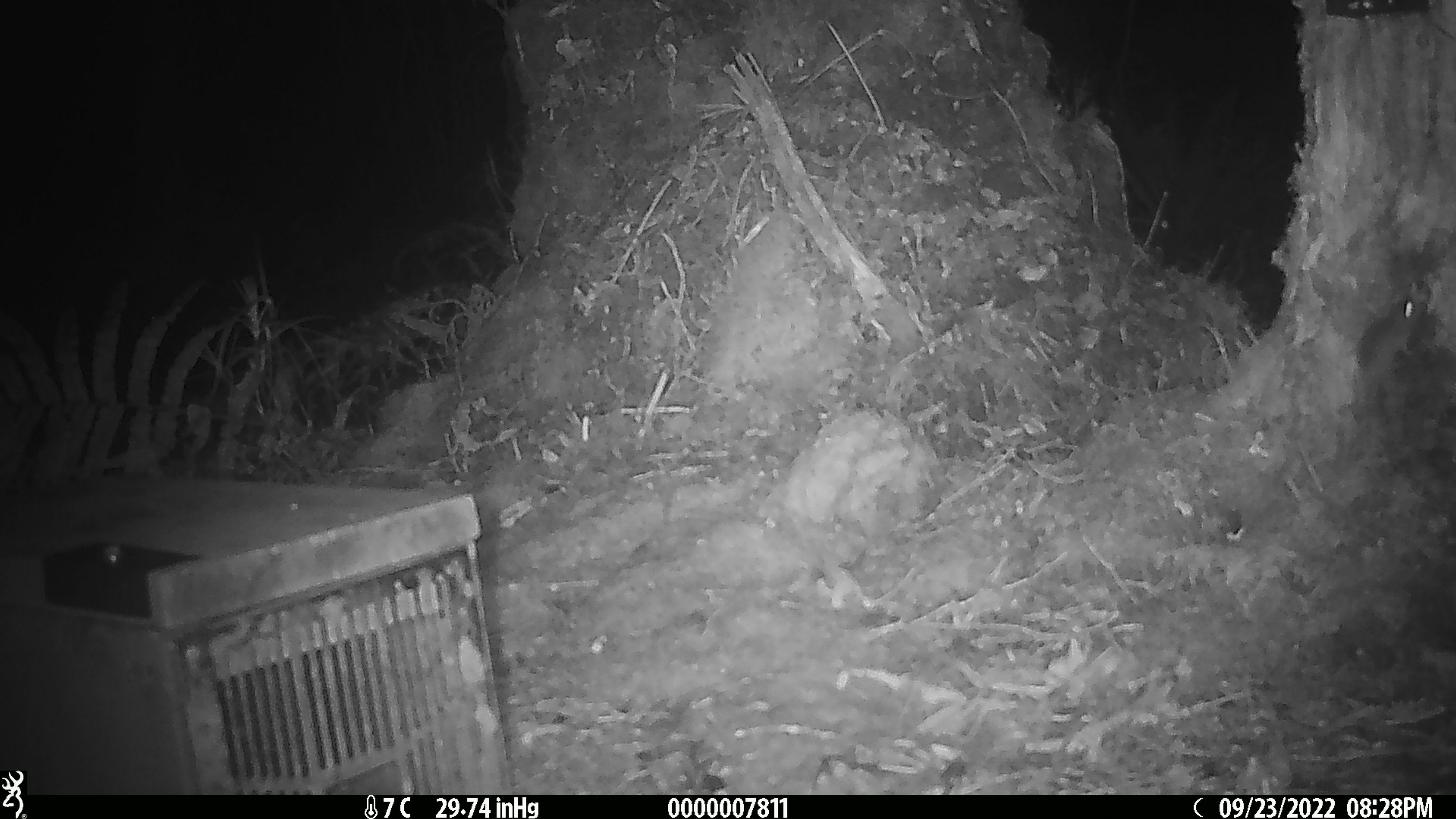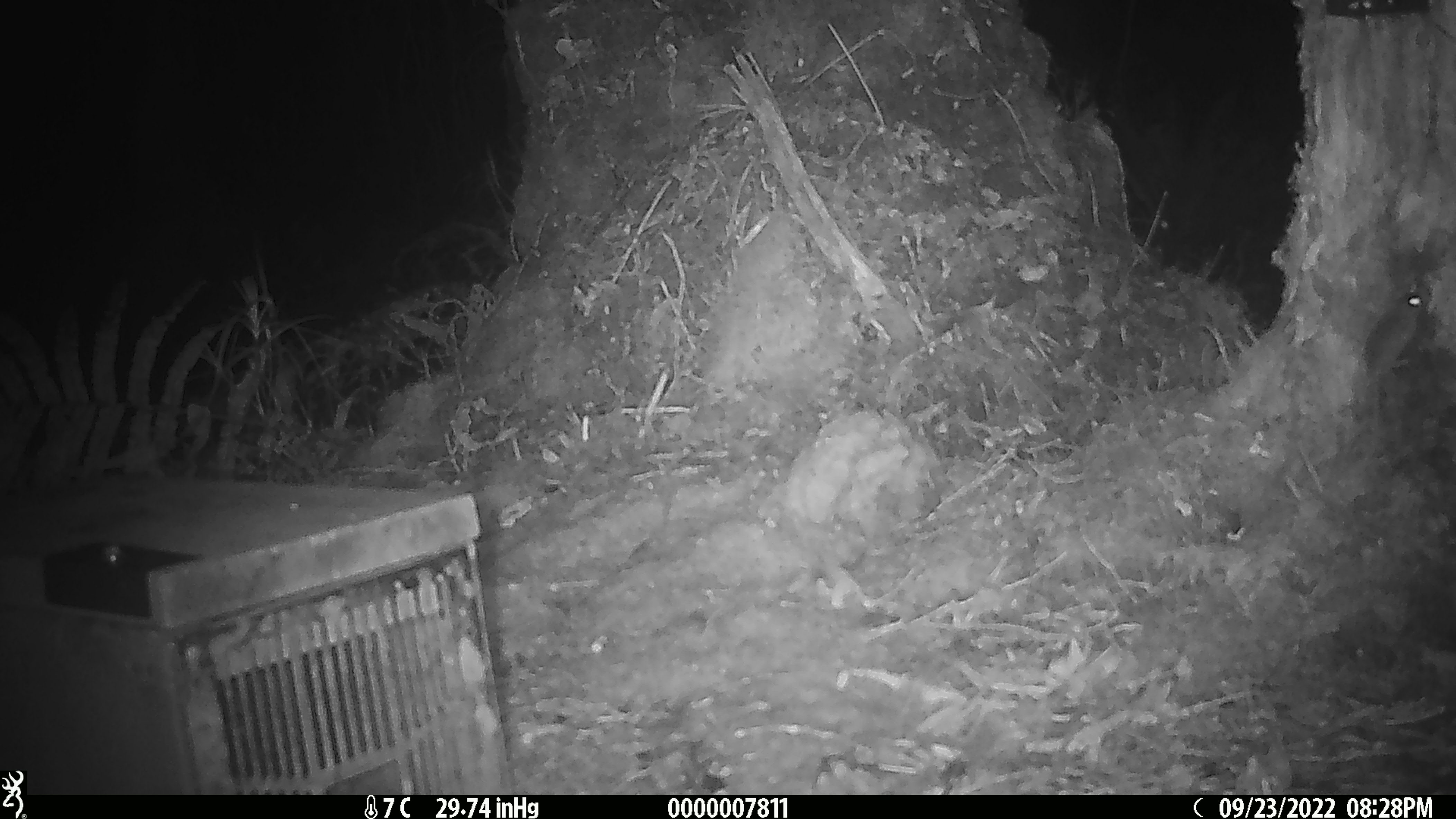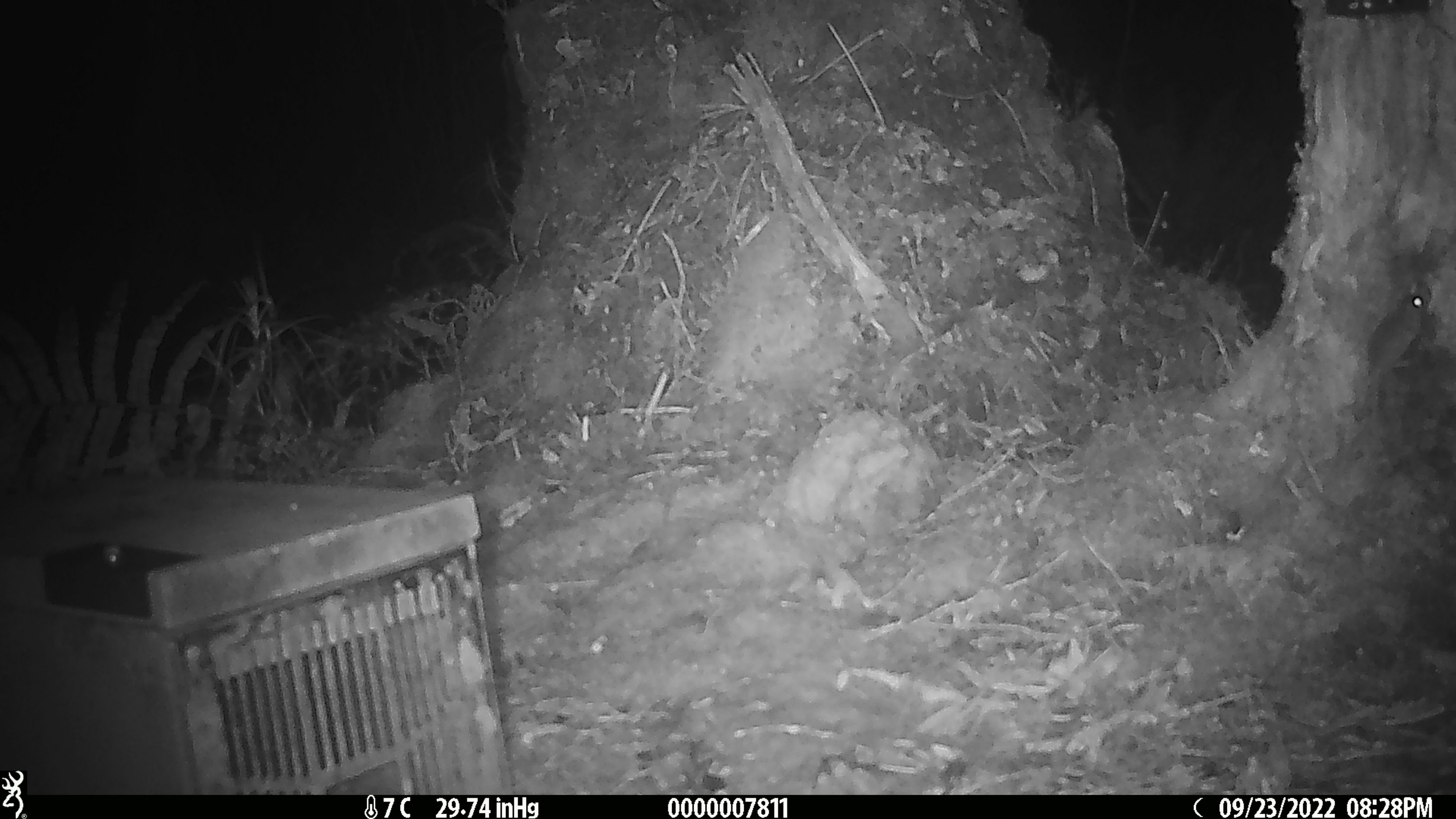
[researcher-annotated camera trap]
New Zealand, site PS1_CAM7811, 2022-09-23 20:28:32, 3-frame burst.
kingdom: Animalia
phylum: Chordata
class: Mammalia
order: Rodentia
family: Muridae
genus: Mus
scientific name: Mus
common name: mouse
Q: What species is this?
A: Mouse (Mus).